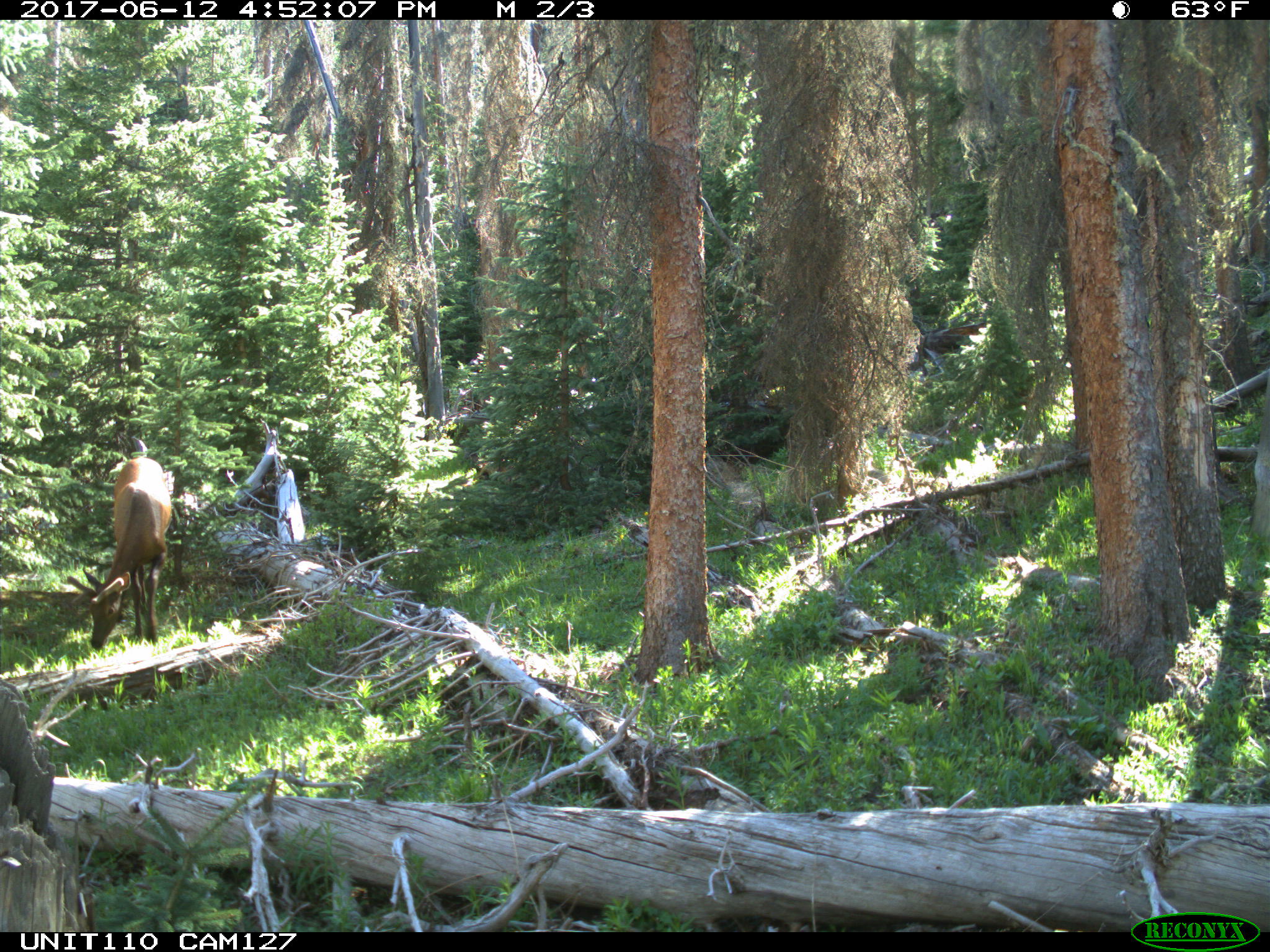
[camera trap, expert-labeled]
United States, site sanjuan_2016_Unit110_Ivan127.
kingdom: Animalia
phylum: Chordata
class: Mammalia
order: Artiodactyla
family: Cervidae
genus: Cervus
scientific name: Cervus elaphus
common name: red deer